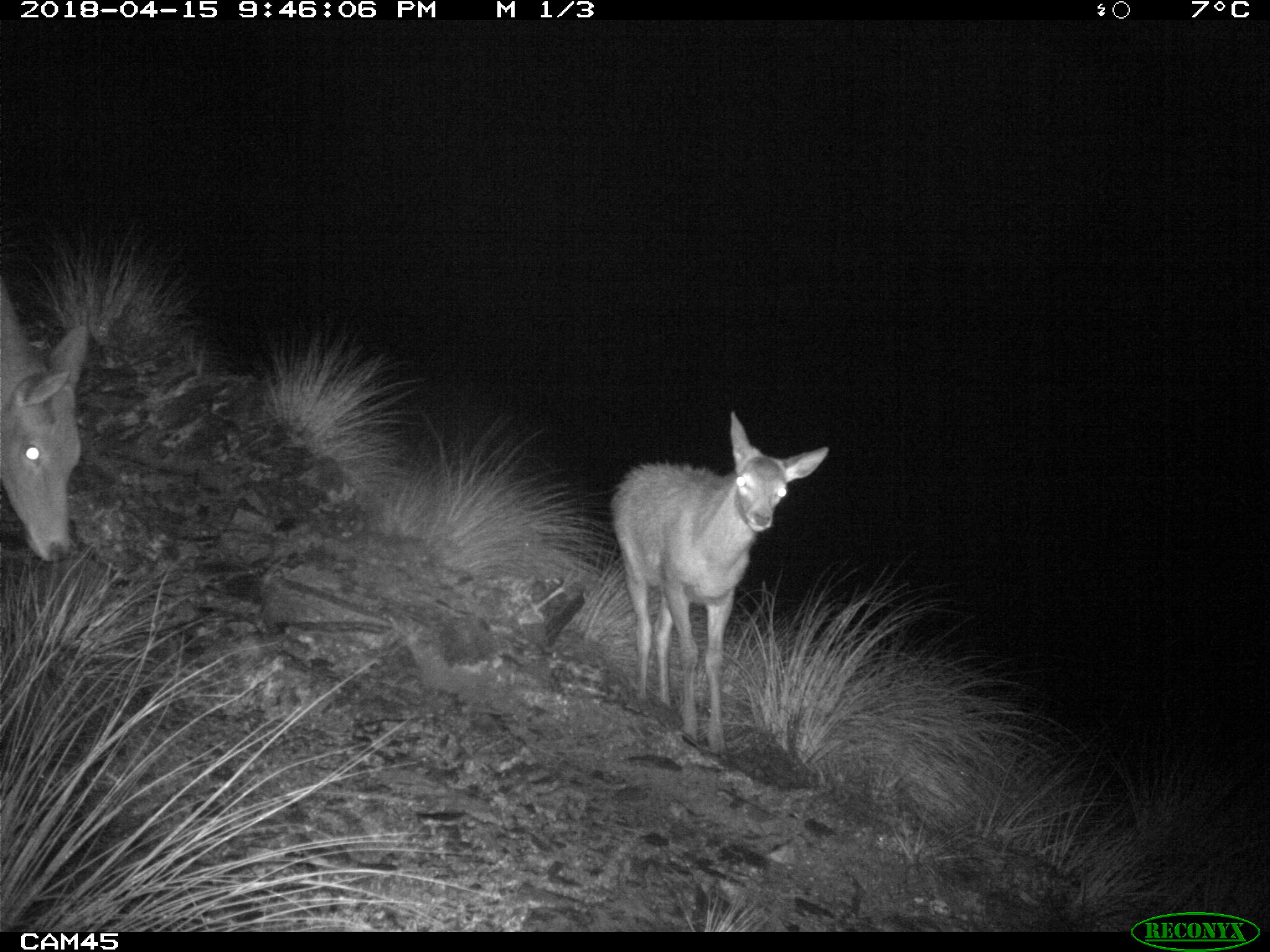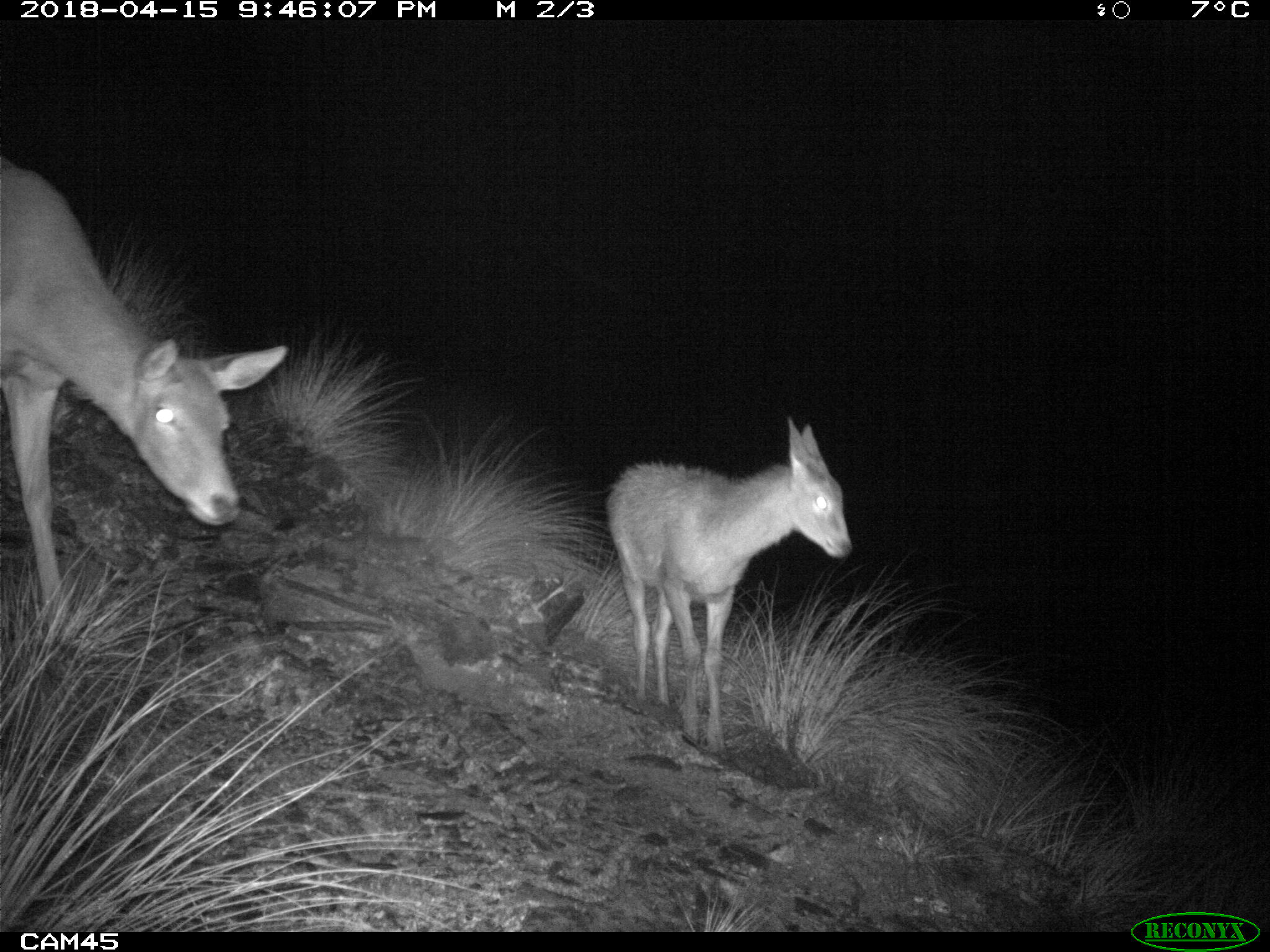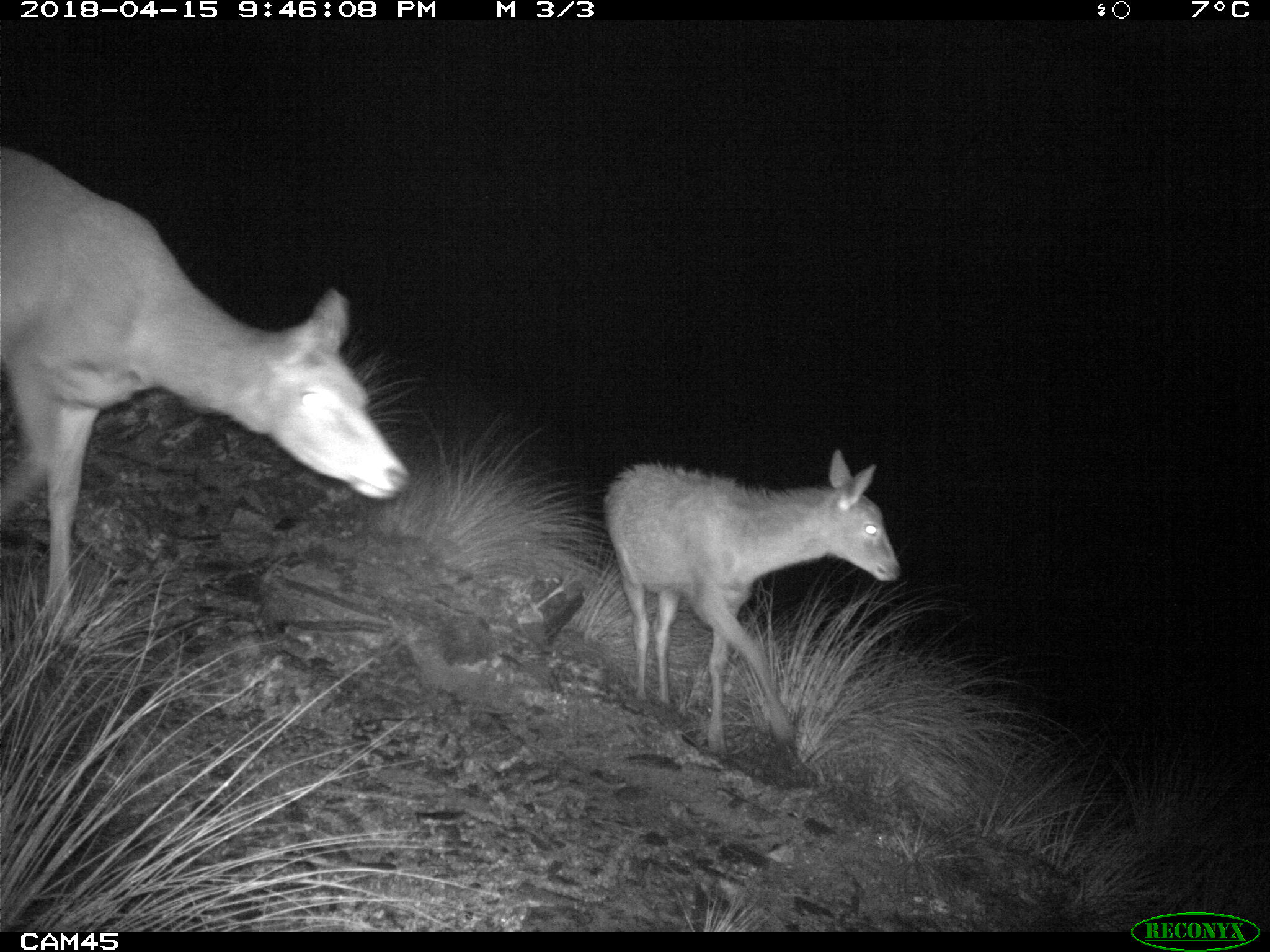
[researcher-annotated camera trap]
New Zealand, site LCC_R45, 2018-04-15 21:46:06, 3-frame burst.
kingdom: Animalia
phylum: Chordata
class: Mammalia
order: Artiodactyla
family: Cervidae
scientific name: Cervidae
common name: deer